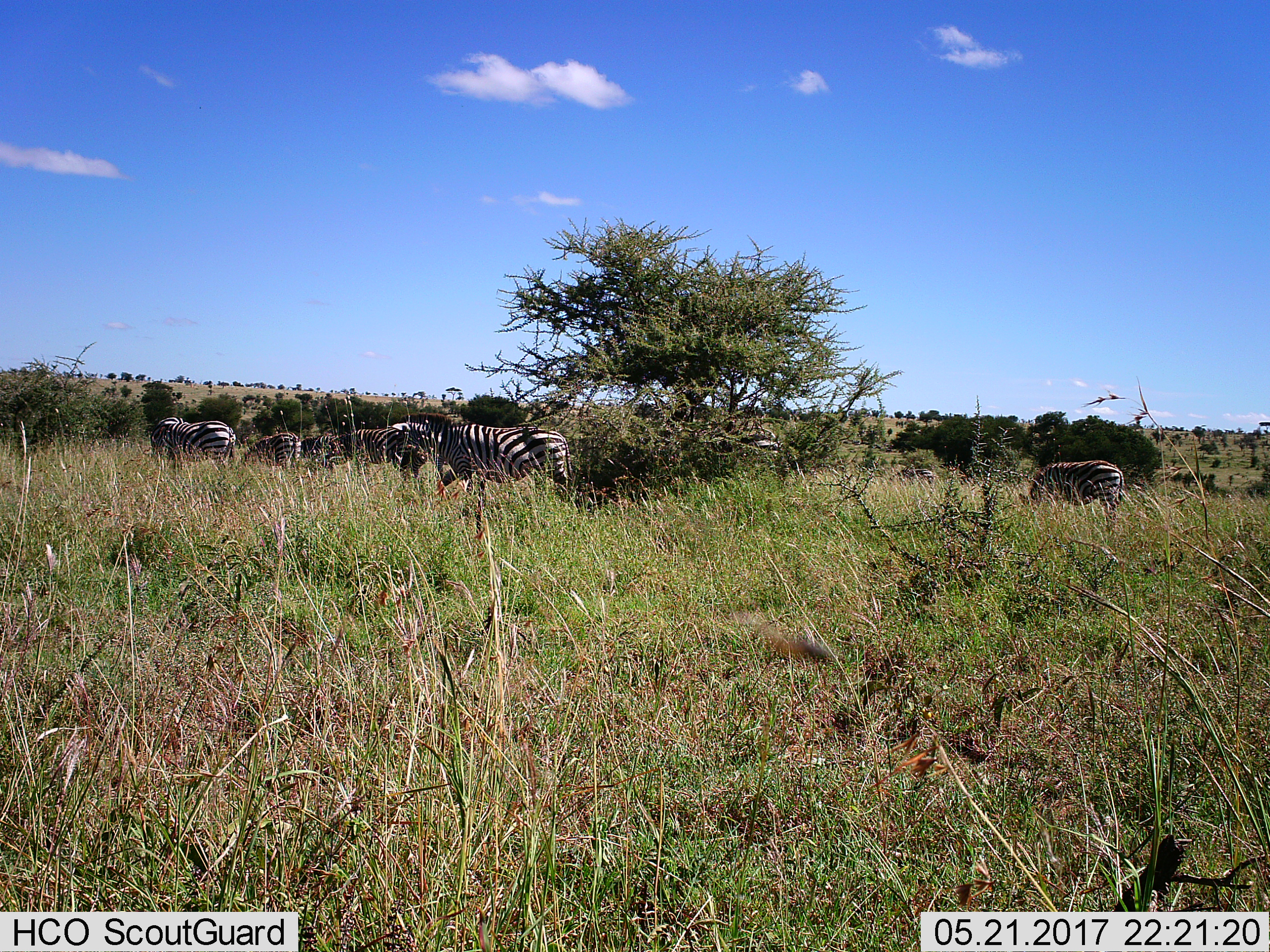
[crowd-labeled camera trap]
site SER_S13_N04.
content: unidentified animal